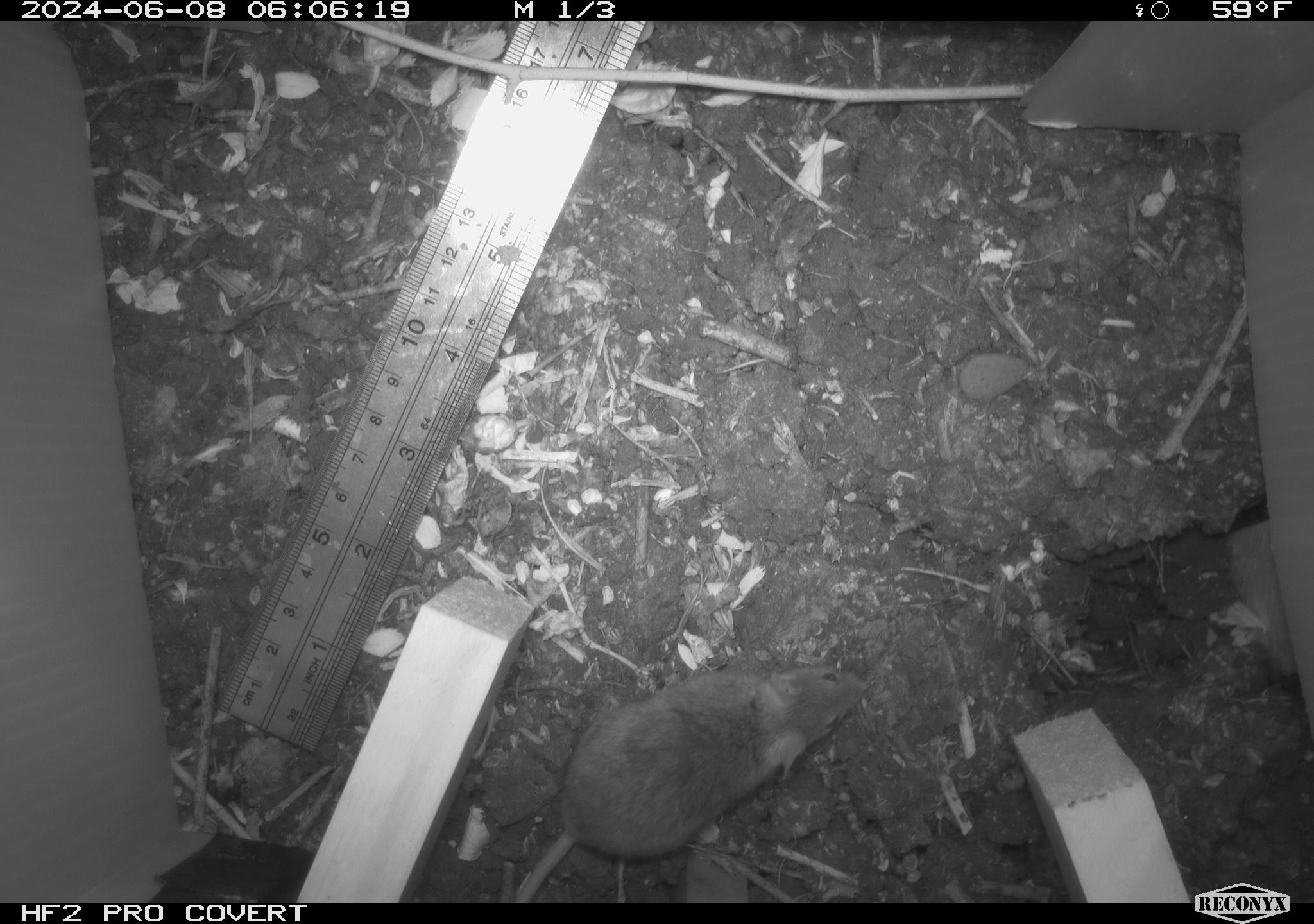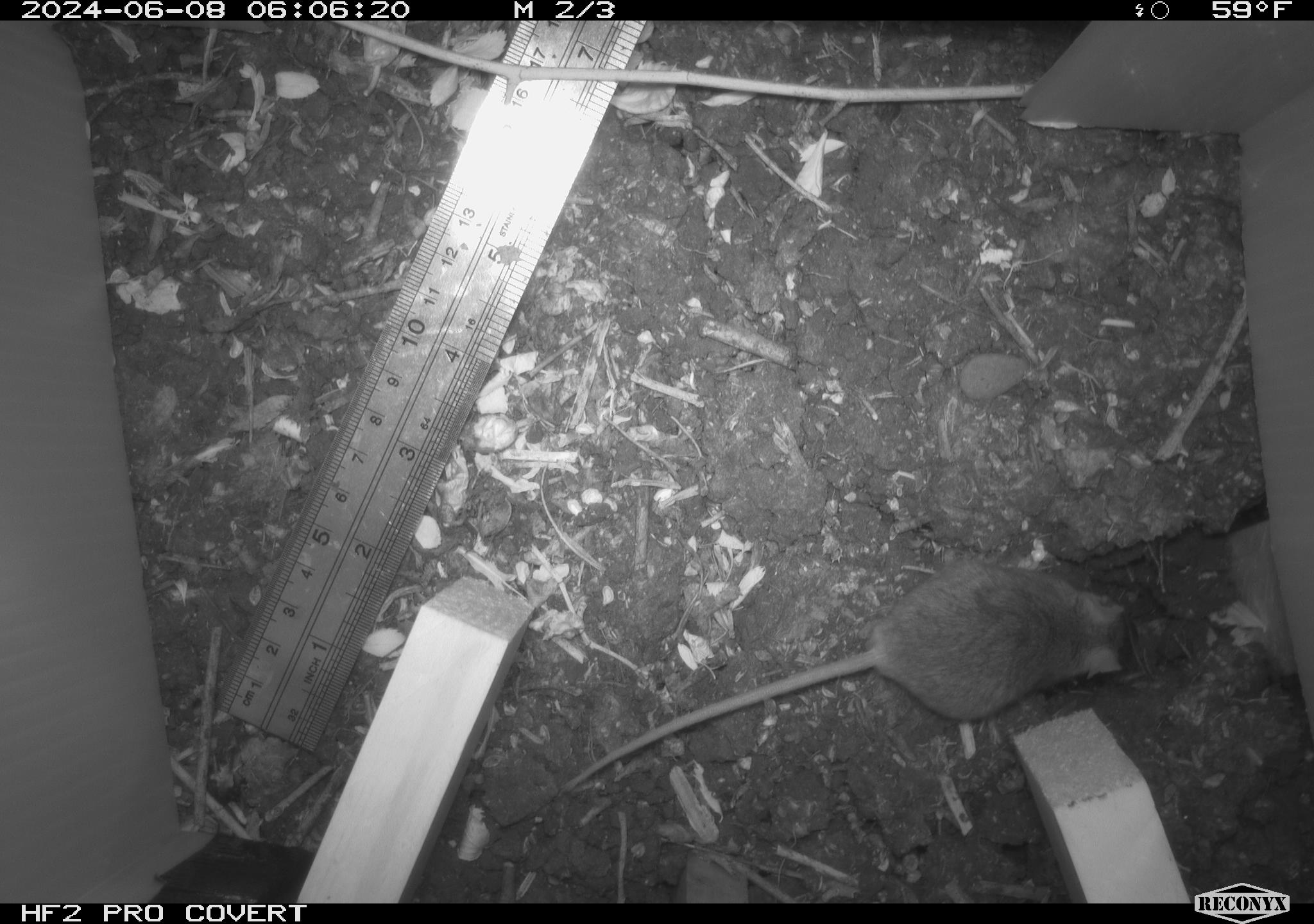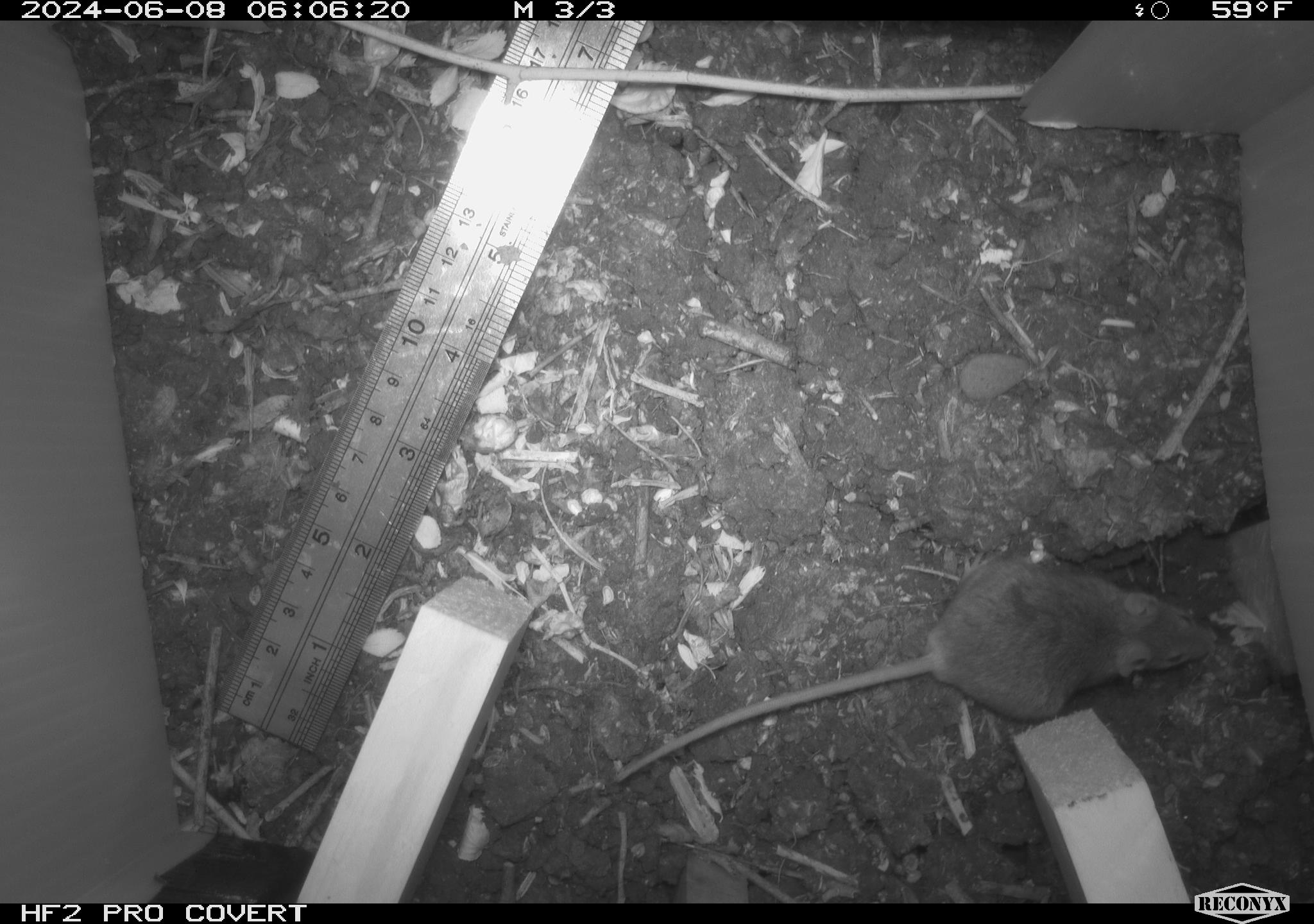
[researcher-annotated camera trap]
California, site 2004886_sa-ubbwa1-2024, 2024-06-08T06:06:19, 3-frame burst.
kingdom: Animalia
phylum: Chordata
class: Mammalia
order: Rodentia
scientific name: Rodentia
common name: mouse species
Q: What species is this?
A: Mouse species (Rodentia).